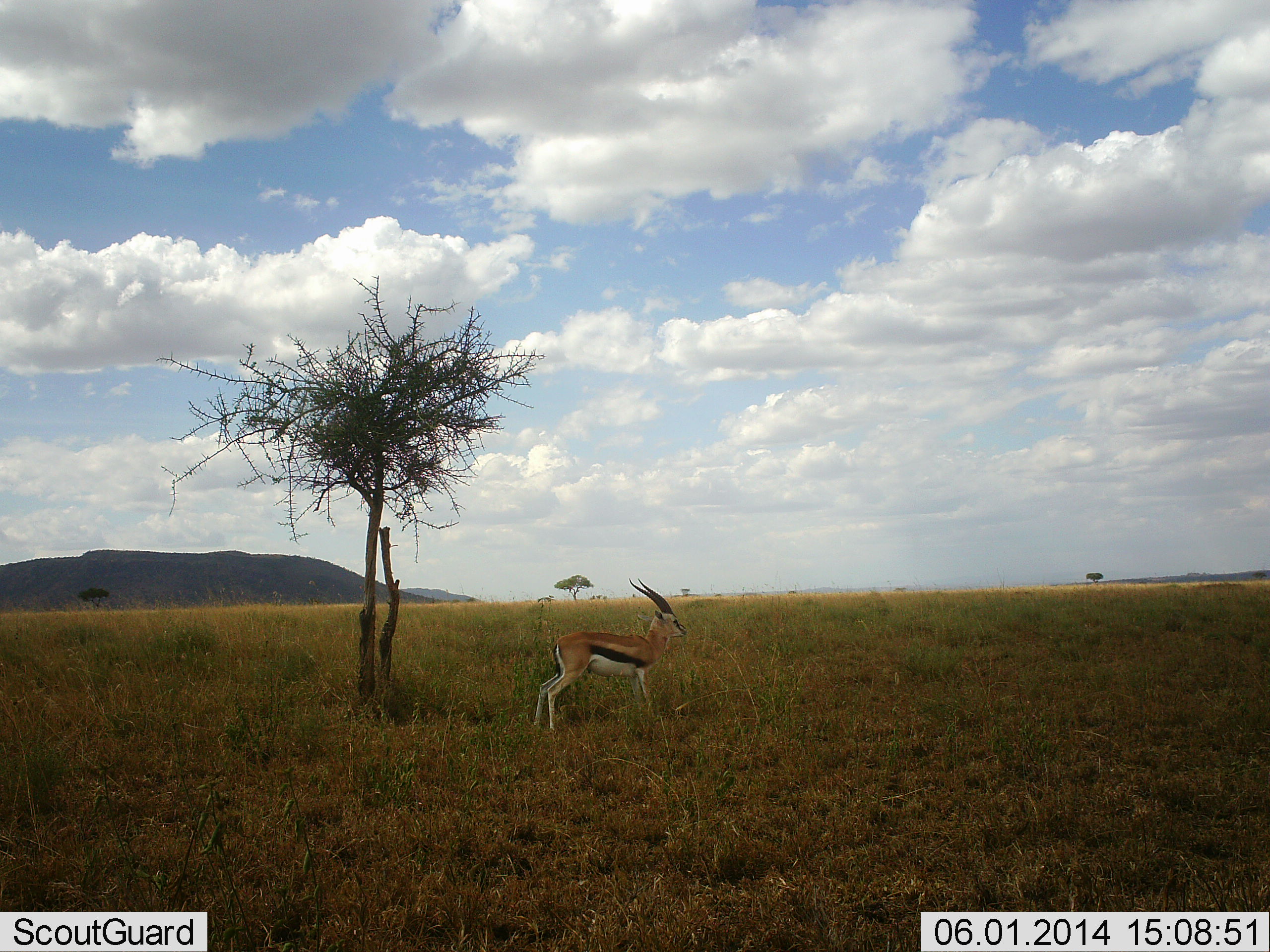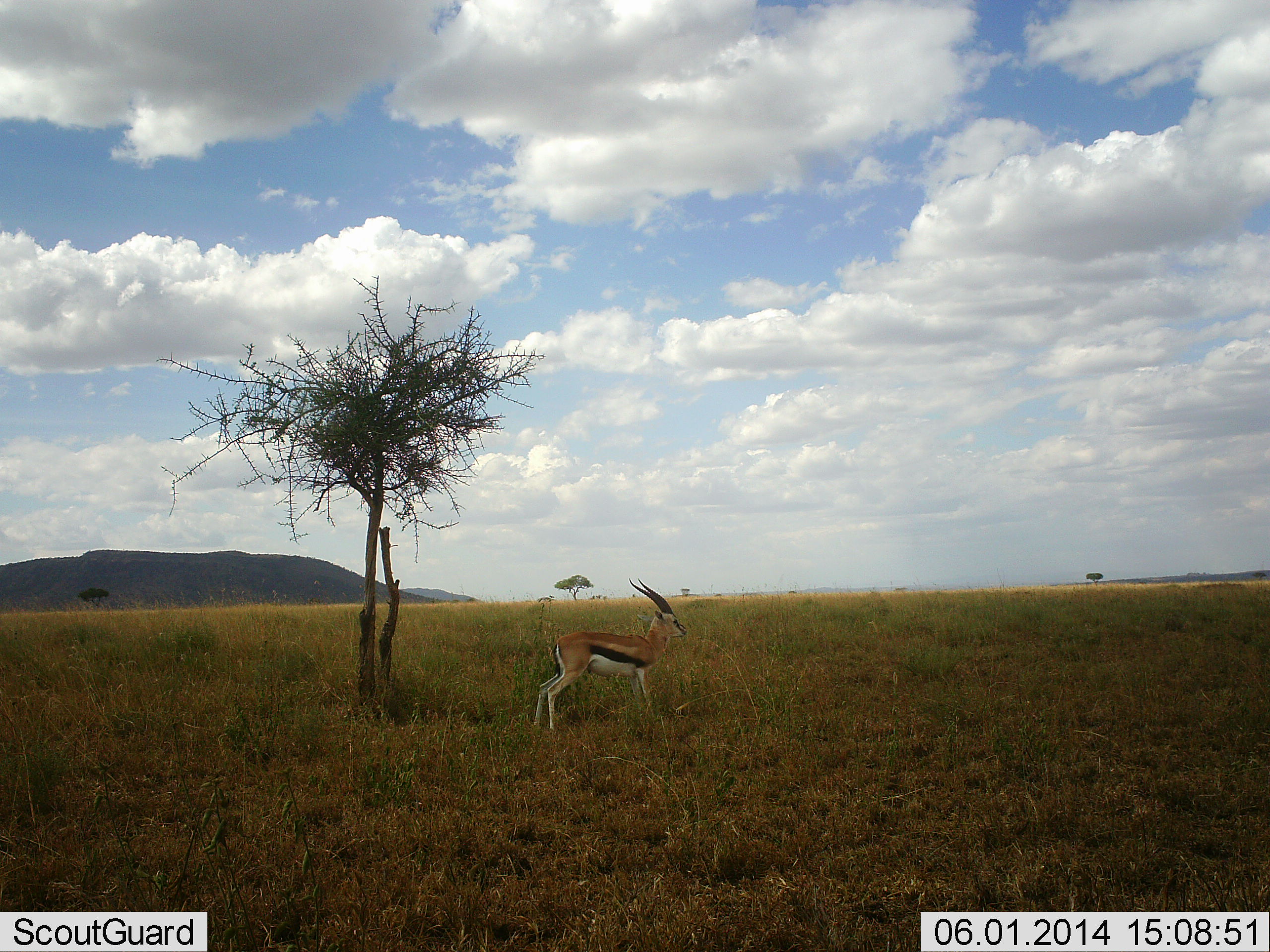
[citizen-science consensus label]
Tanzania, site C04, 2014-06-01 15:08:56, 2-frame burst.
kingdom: Animalia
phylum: Chordata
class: Mammalia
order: Artiodactyla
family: Bovidae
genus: Eudorcas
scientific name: Eudorcas thomsonii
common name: thomson's gazelle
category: gazellethomsons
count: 1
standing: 100%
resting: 0%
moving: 0%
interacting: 0%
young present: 0%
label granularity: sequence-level